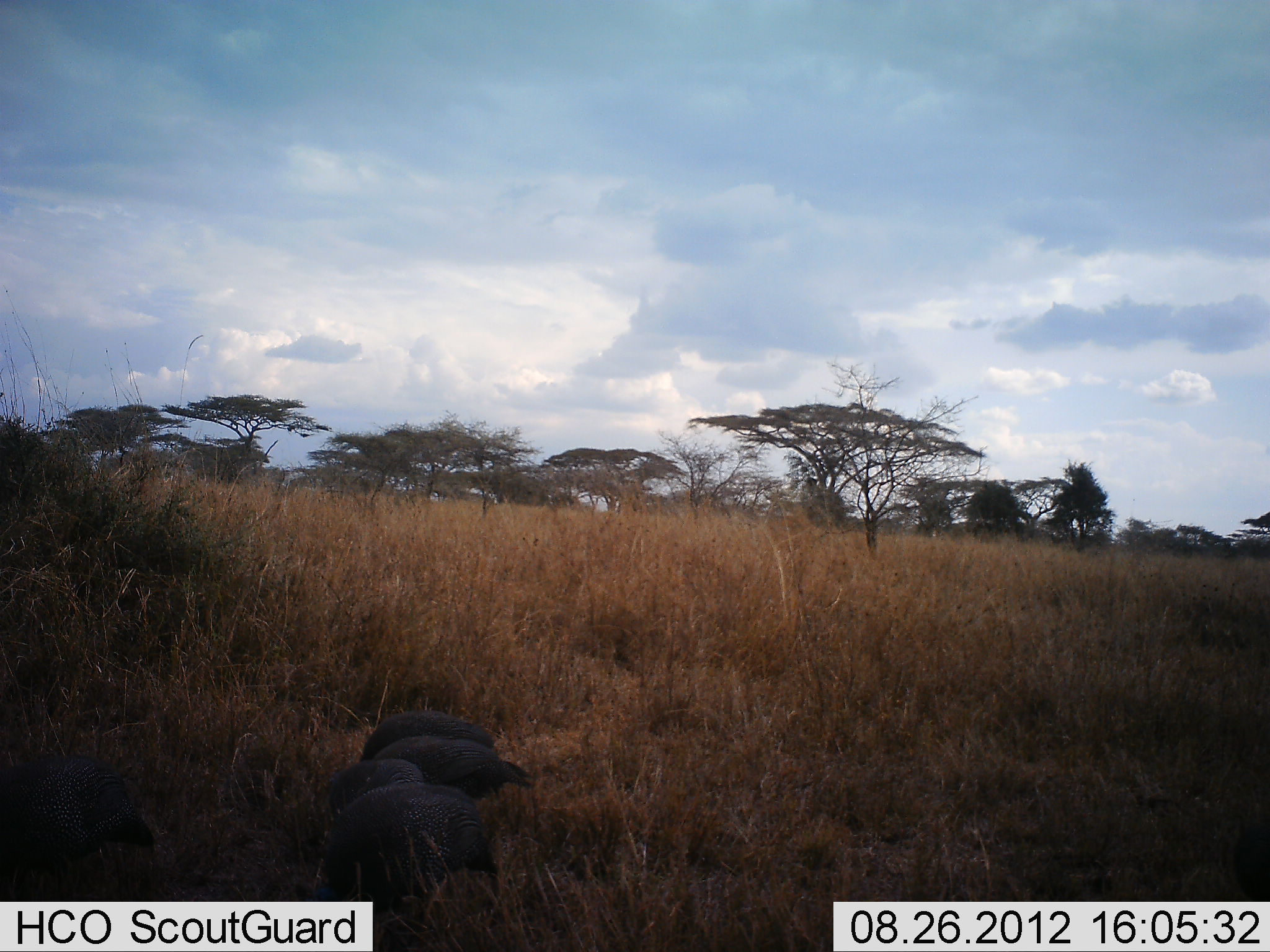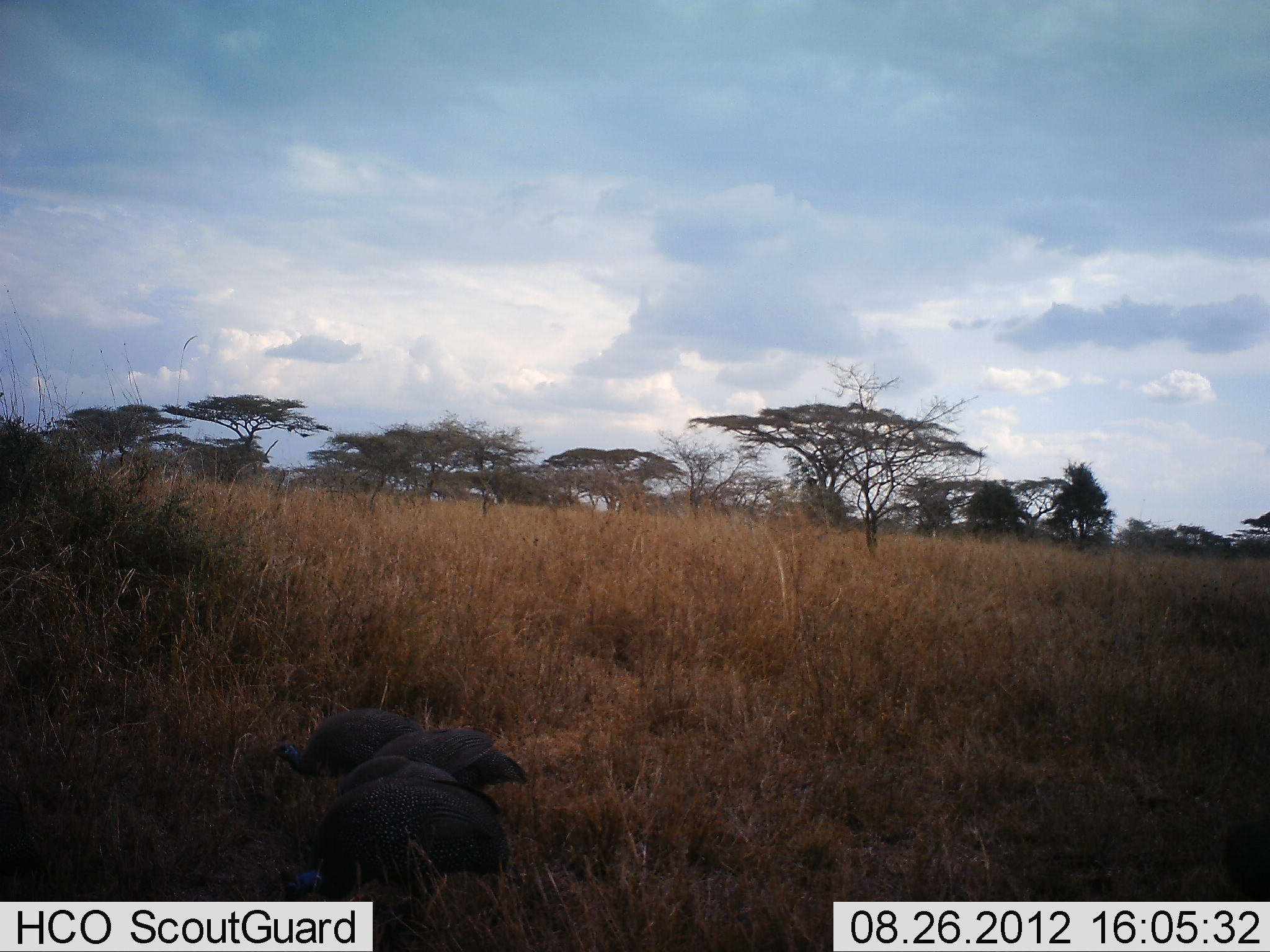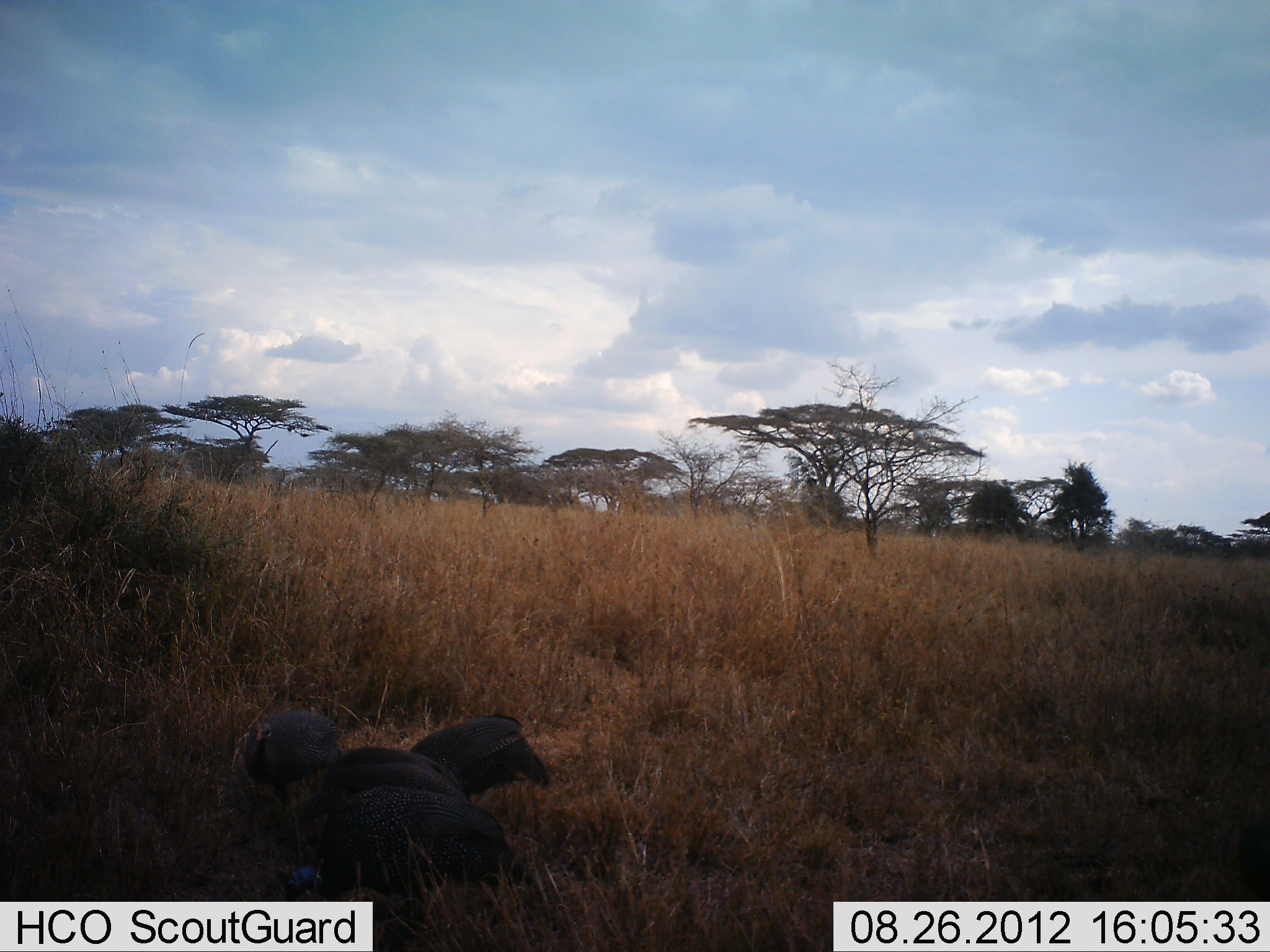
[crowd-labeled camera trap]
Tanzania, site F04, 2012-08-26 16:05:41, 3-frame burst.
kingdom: Animalia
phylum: Chordata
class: Aves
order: Galliformes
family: Numididae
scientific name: Numididae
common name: guinea fowl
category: guineafowl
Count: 5.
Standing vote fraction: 45%.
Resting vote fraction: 0%.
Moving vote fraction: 55%.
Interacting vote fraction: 9%.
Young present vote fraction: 0%.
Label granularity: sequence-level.